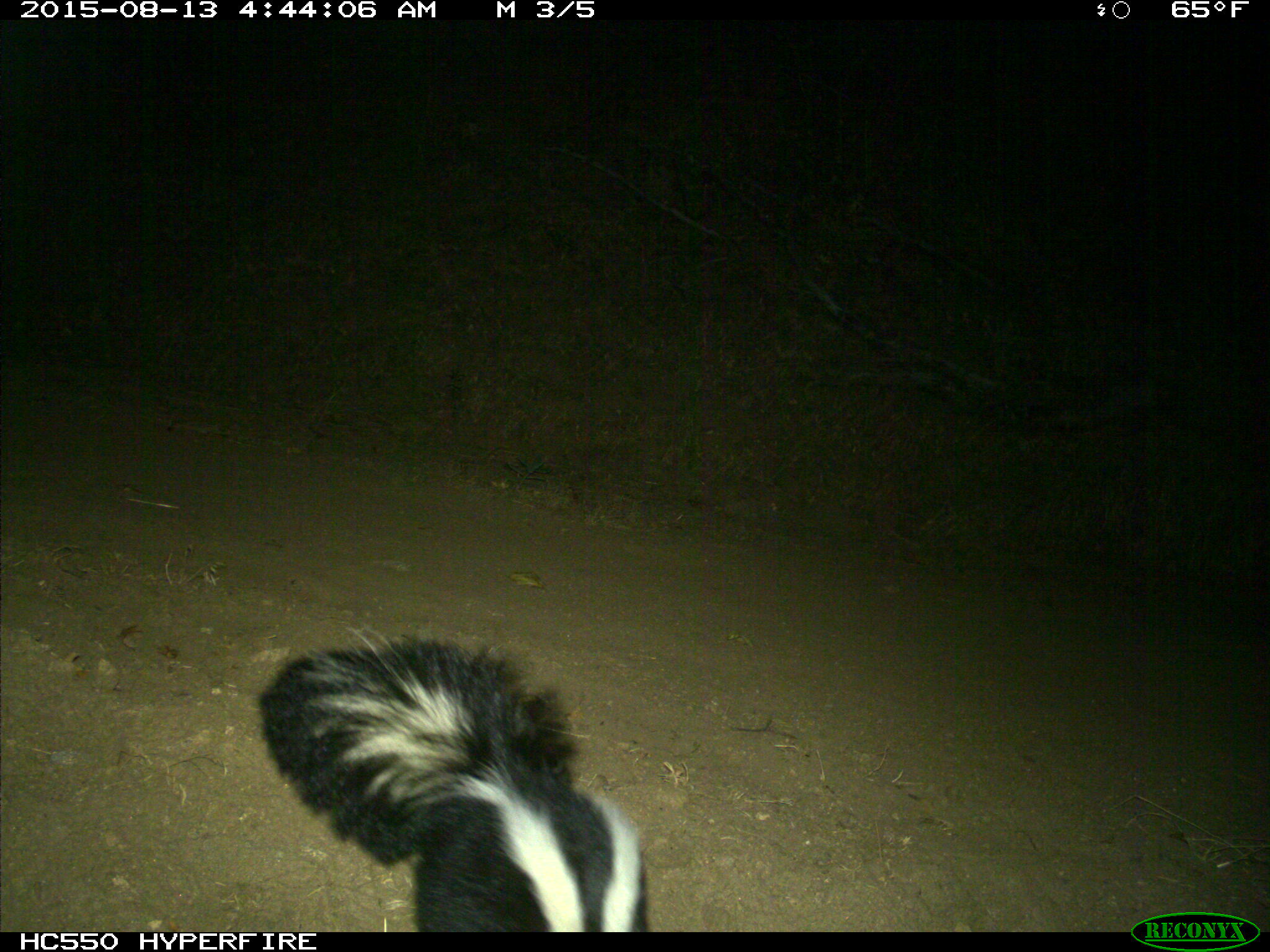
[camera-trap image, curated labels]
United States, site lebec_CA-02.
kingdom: Animalia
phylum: Chordata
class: Mammalia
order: Carnivora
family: Mephitidae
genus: Mephitis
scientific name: Mephitis mephitis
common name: striped skunk